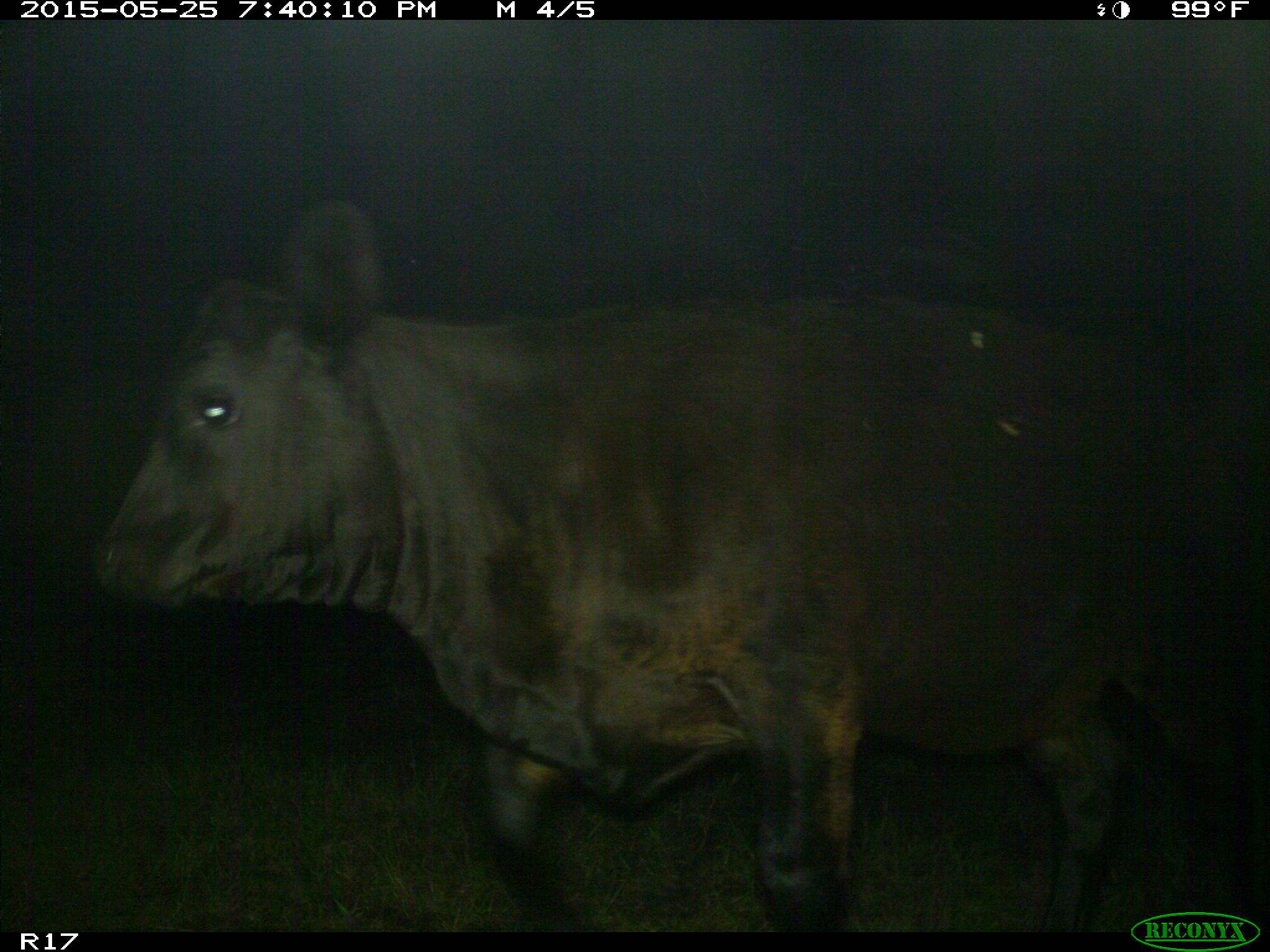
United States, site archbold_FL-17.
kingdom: Animalia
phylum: Chordata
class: Mammalia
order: Artiodactyla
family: Bovidae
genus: Bos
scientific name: Bos taurus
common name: domestic cow